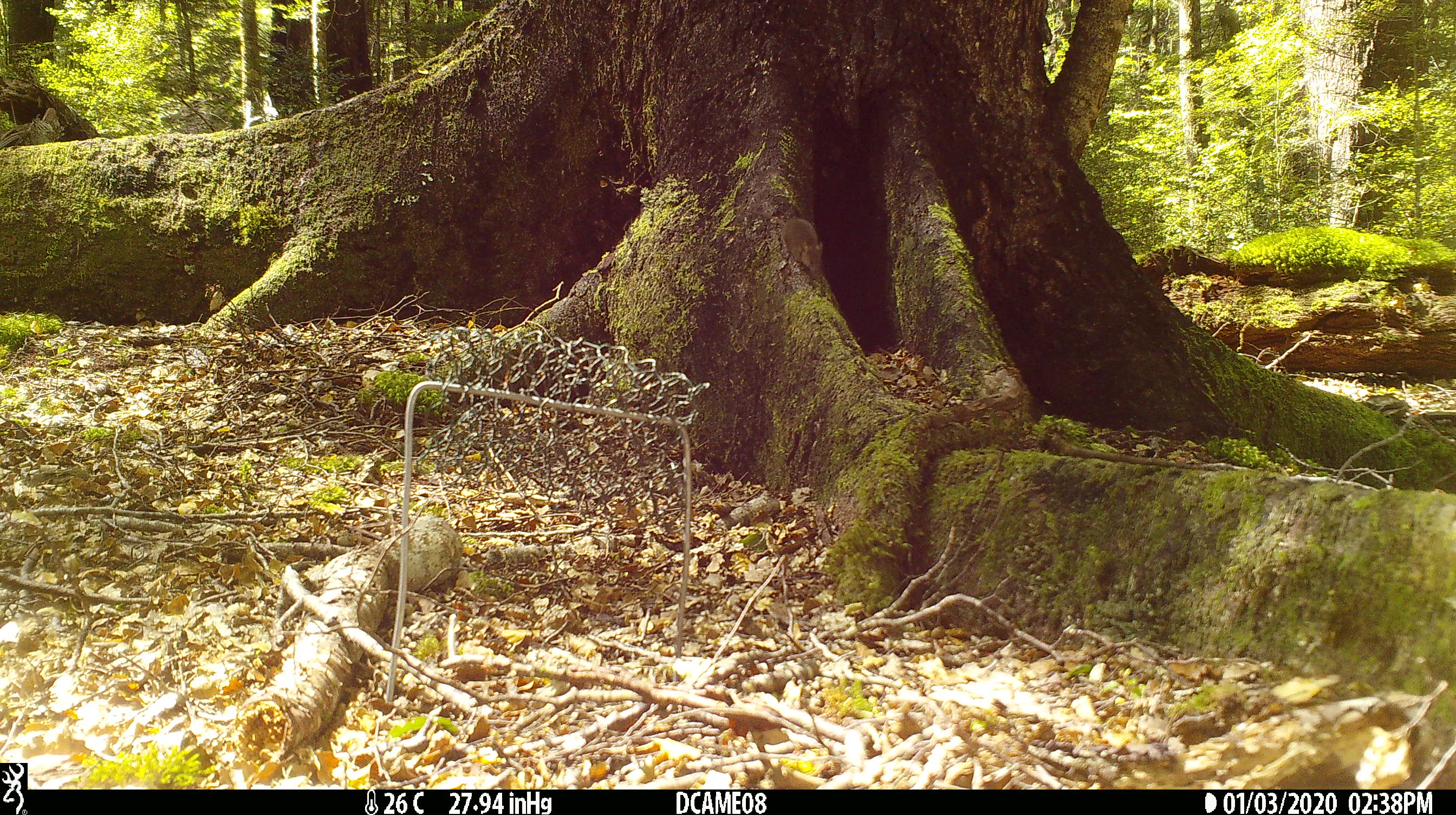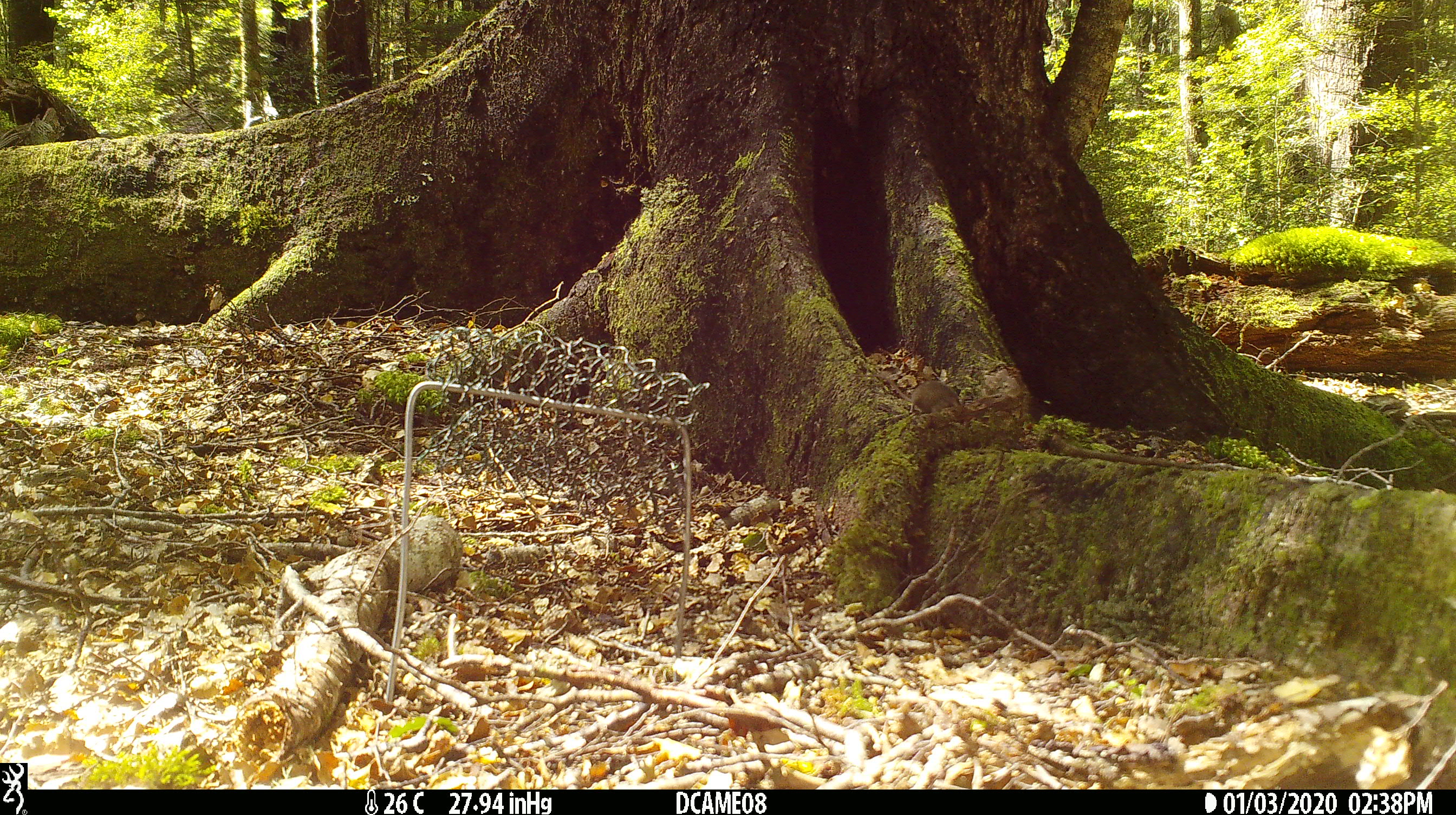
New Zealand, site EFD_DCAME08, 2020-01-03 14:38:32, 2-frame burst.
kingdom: Animalia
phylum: Chordata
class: Mammalia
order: Rodentia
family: Muridae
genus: Mus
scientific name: Mus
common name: mouse